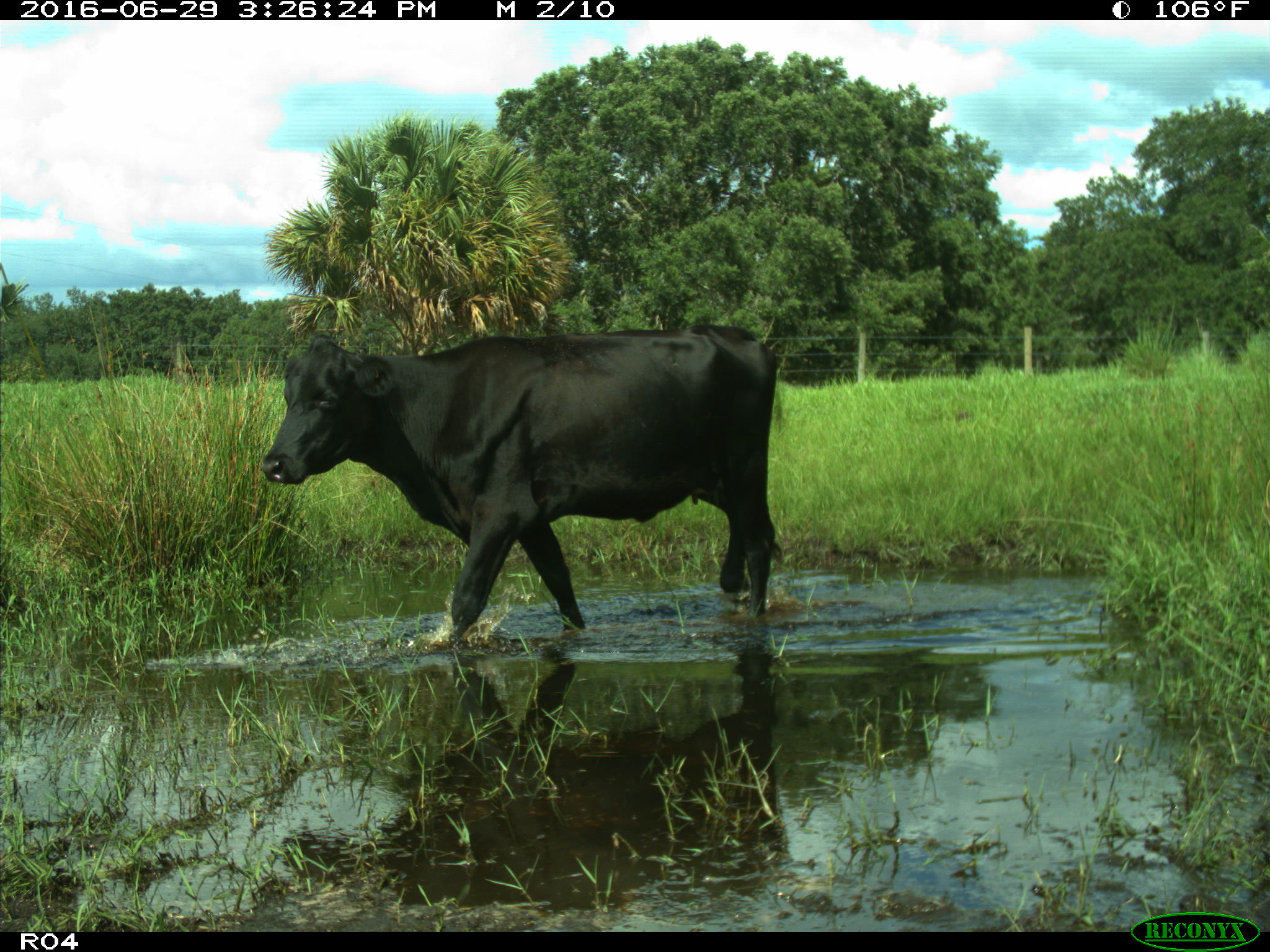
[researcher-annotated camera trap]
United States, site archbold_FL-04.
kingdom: Animalia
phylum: Chordata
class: Mammalia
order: Artiodactyla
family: Bovidae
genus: Bos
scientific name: Bos taurus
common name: domestic cow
Bos taurus (domestic cow).